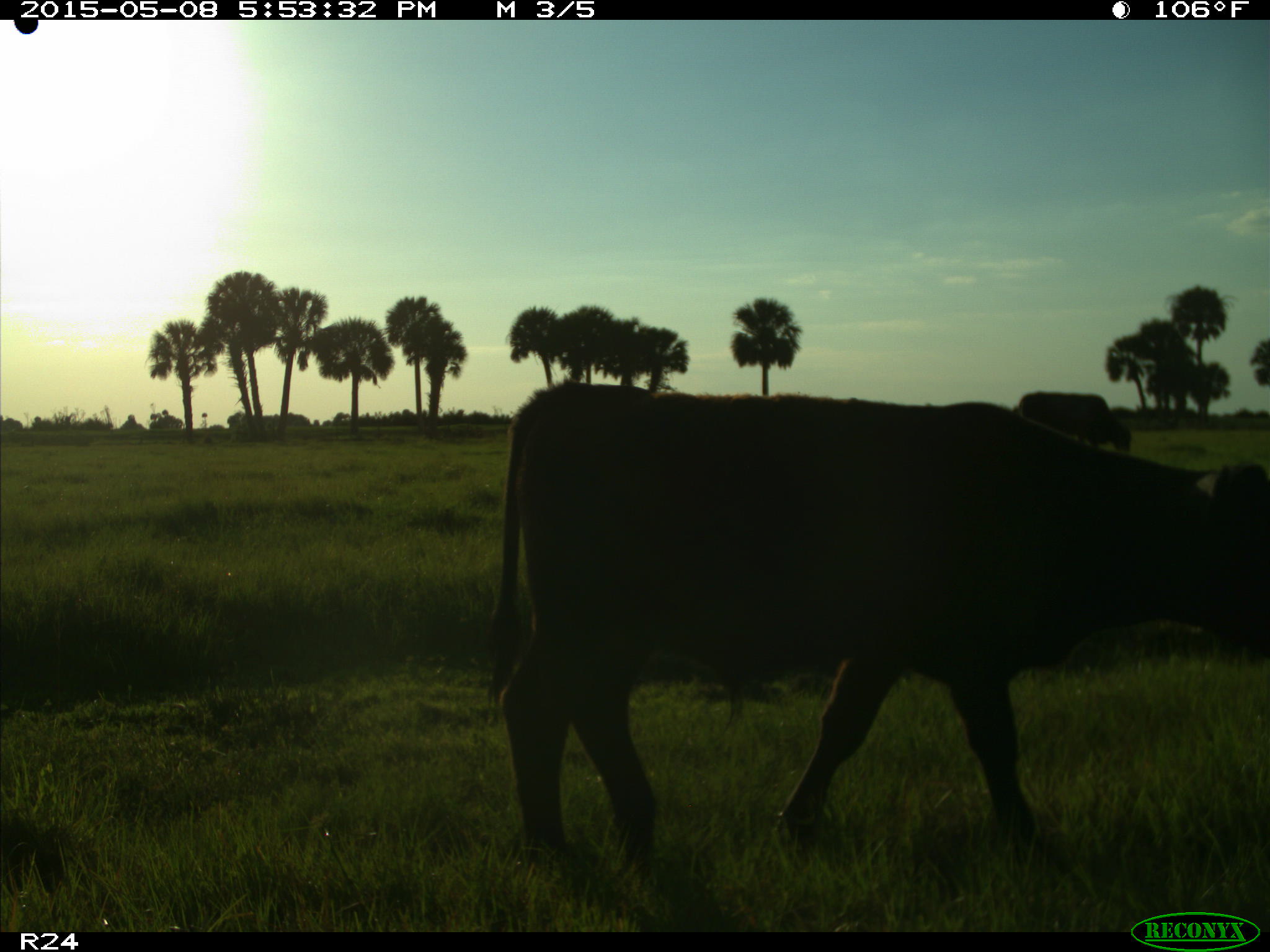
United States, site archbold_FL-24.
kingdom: Animalia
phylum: Chordata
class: Mammalia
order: Artiodactyla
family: Bovidae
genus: Bos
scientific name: Bos taurus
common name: domestic cow